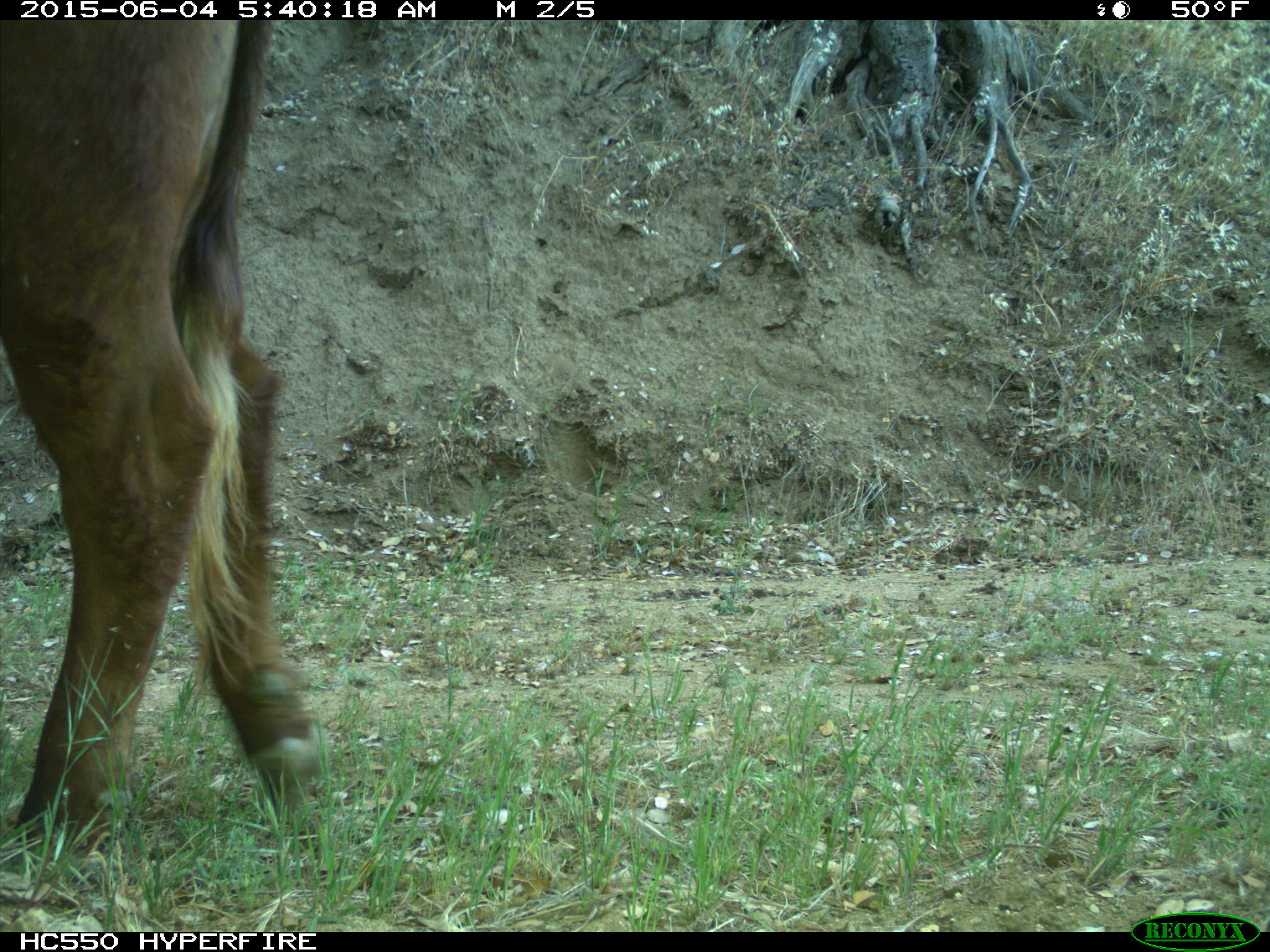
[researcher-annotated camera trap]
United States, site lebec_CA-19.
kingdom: Animalia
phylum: Chordata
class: Mammalia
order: Artiodactyla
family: Bovidae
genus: Bos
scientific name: Bos taurus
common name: domestic cow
Bos taurus (domestic cow).